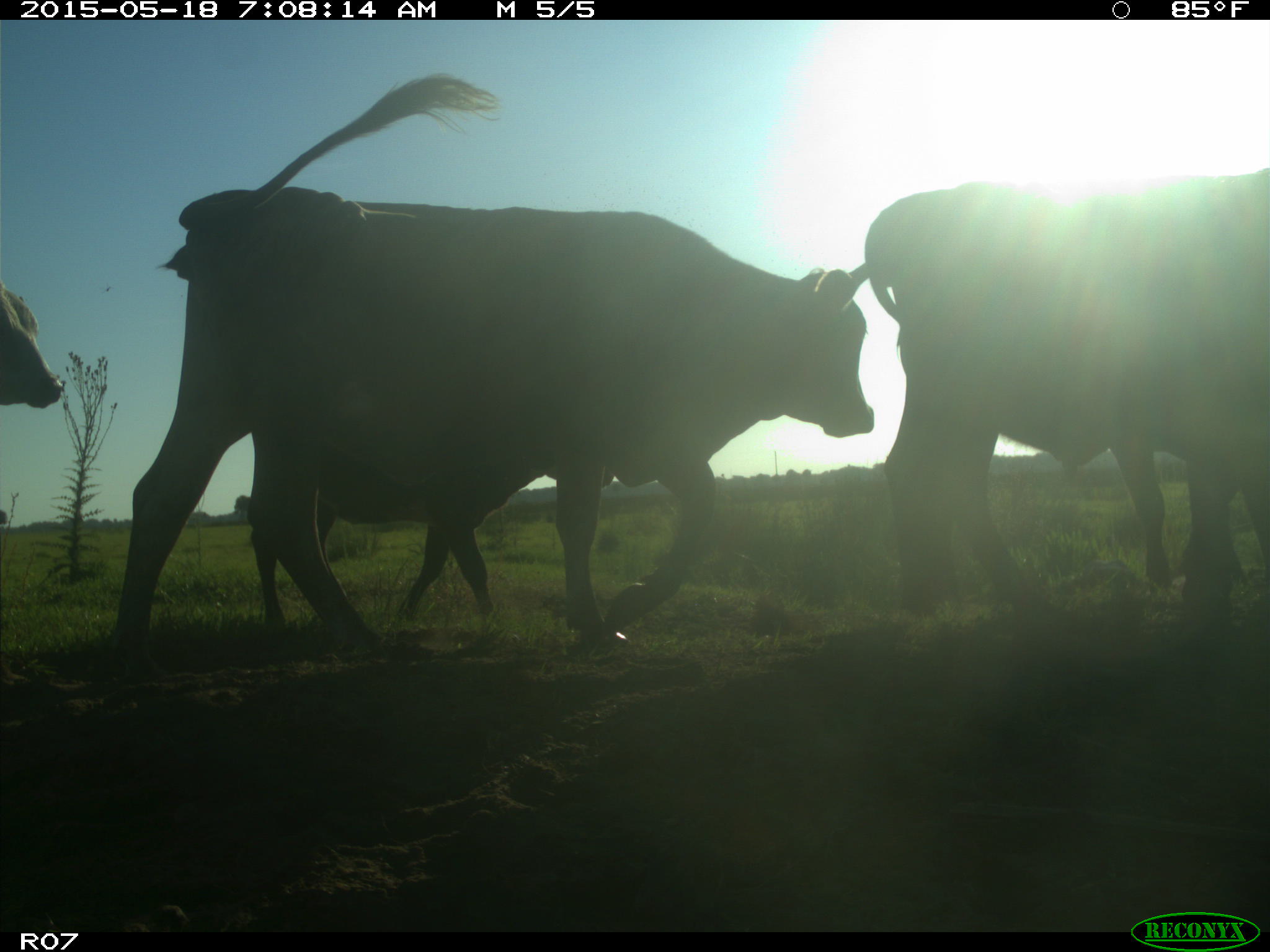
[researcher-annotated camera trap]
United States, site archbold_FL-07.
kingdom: Animalia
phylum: Chordata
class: Mammalia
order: Artiodactyla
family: Bovidae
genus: Bos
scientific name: Bos taurus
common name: domestic cow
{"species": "Bos taurus (domestic cow)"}